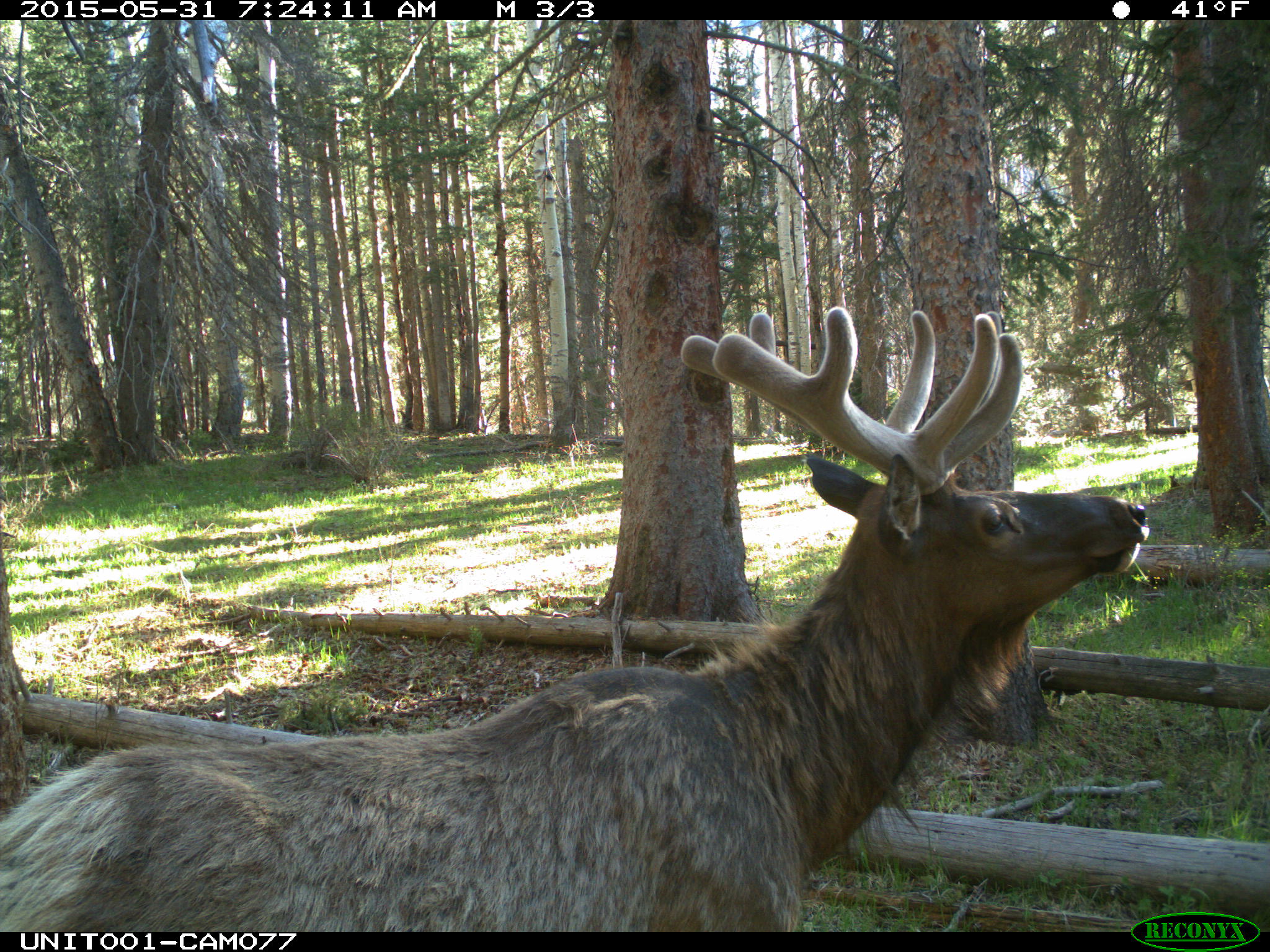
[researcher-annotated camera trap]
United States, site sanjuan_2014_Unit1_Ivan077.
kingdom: Animalia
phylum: Chordata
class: Mammalia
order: Artiodactyla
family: Cervidae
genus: Cervus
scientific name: Cervus elaphus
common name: red deer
Cervus elaphus (red deer).